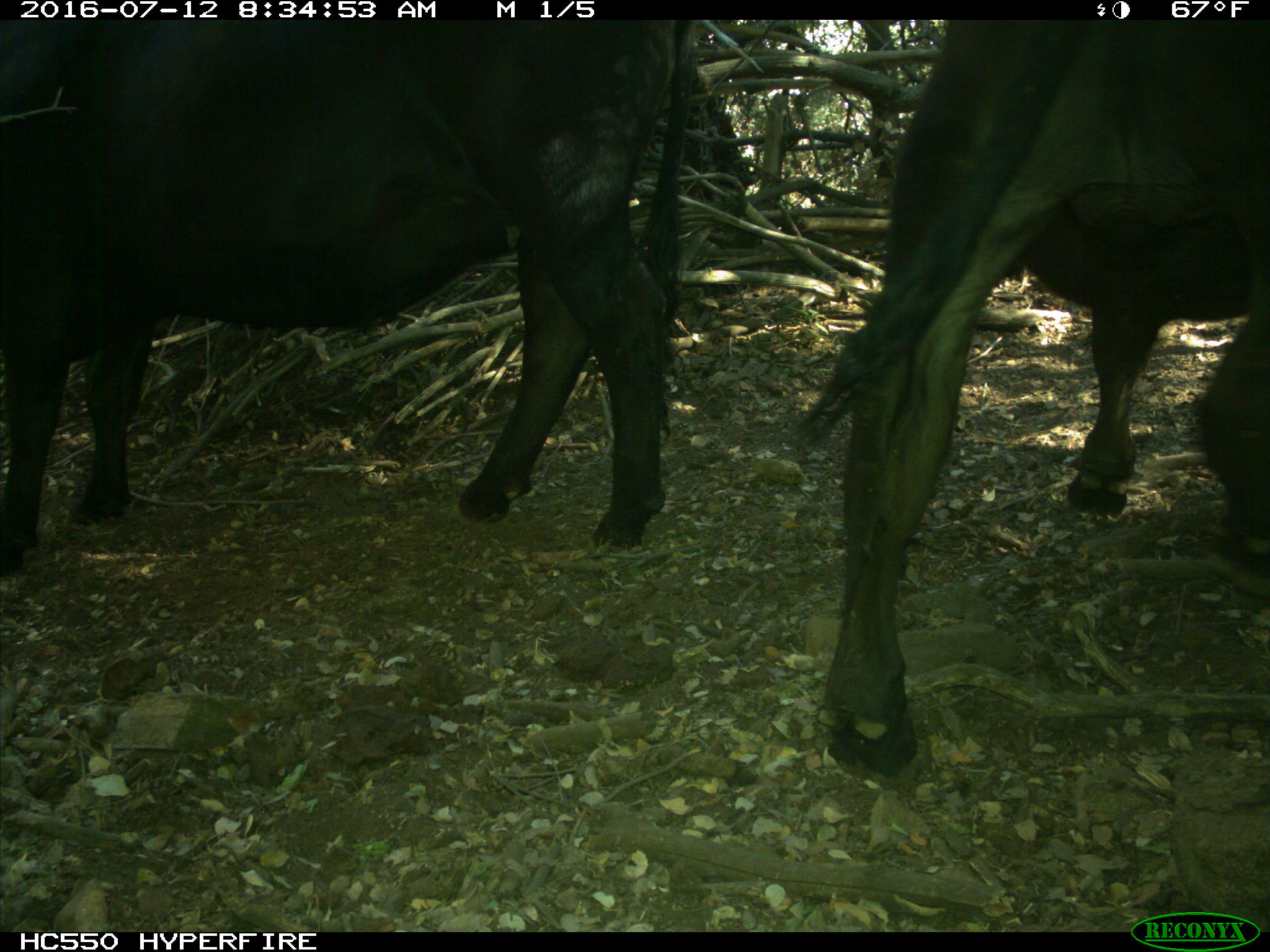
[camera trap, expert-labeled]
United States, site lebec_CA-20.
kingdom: Animalia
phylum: Chordata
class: Mammalia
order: Artiodactyla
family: Bovidae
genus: Bos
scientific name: Bos taurus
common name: domestic cow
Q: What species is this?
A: Bos taurus (domestic cow).